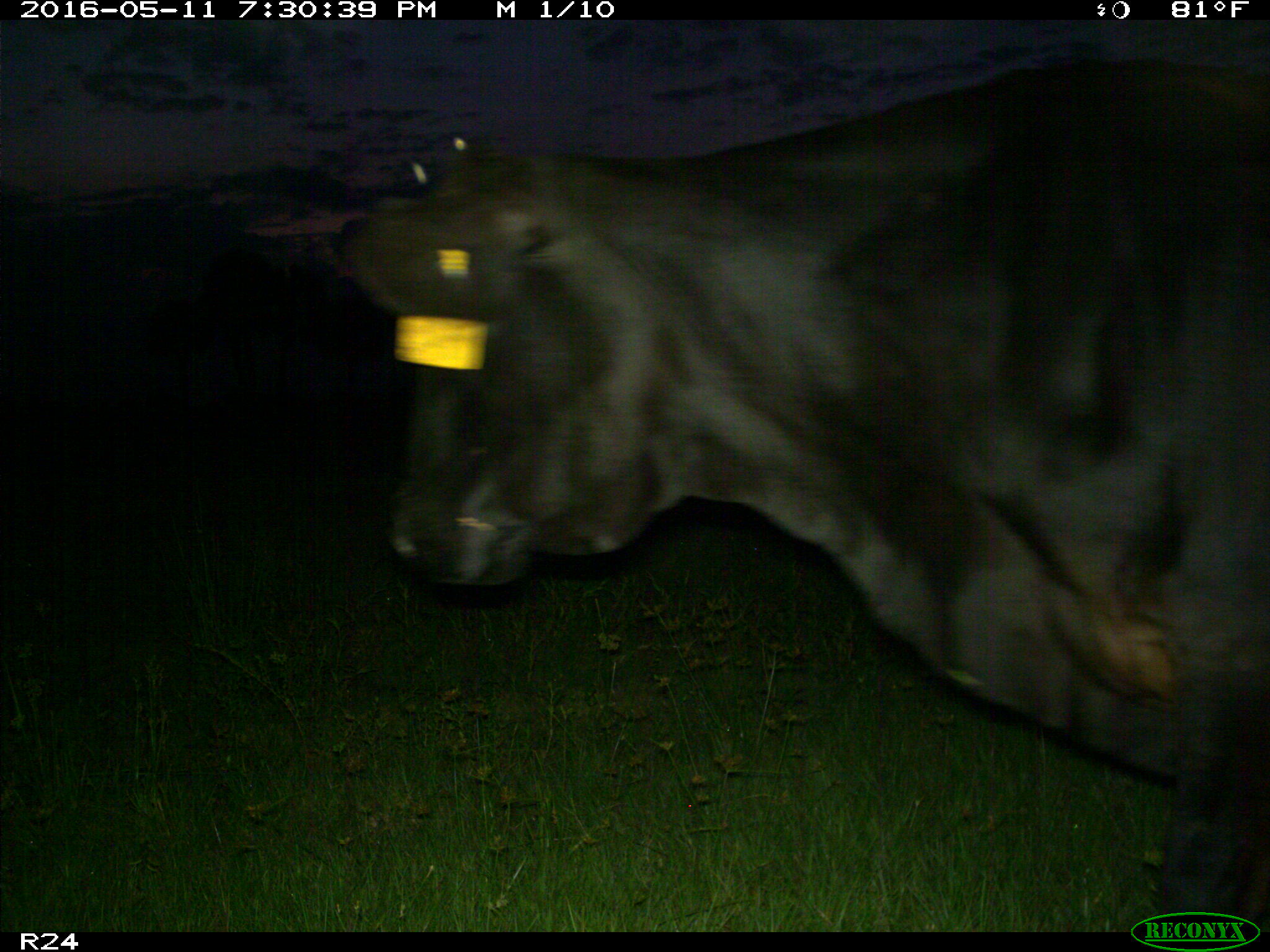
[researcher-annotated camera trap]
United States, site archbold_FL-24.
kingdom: Animalia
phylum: Chordata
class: Mammalia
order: Artiodactyla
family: Bovidae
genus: Bos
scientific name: Bos taurus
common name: domestic cow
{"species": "Bos taurus (domestic cow)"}